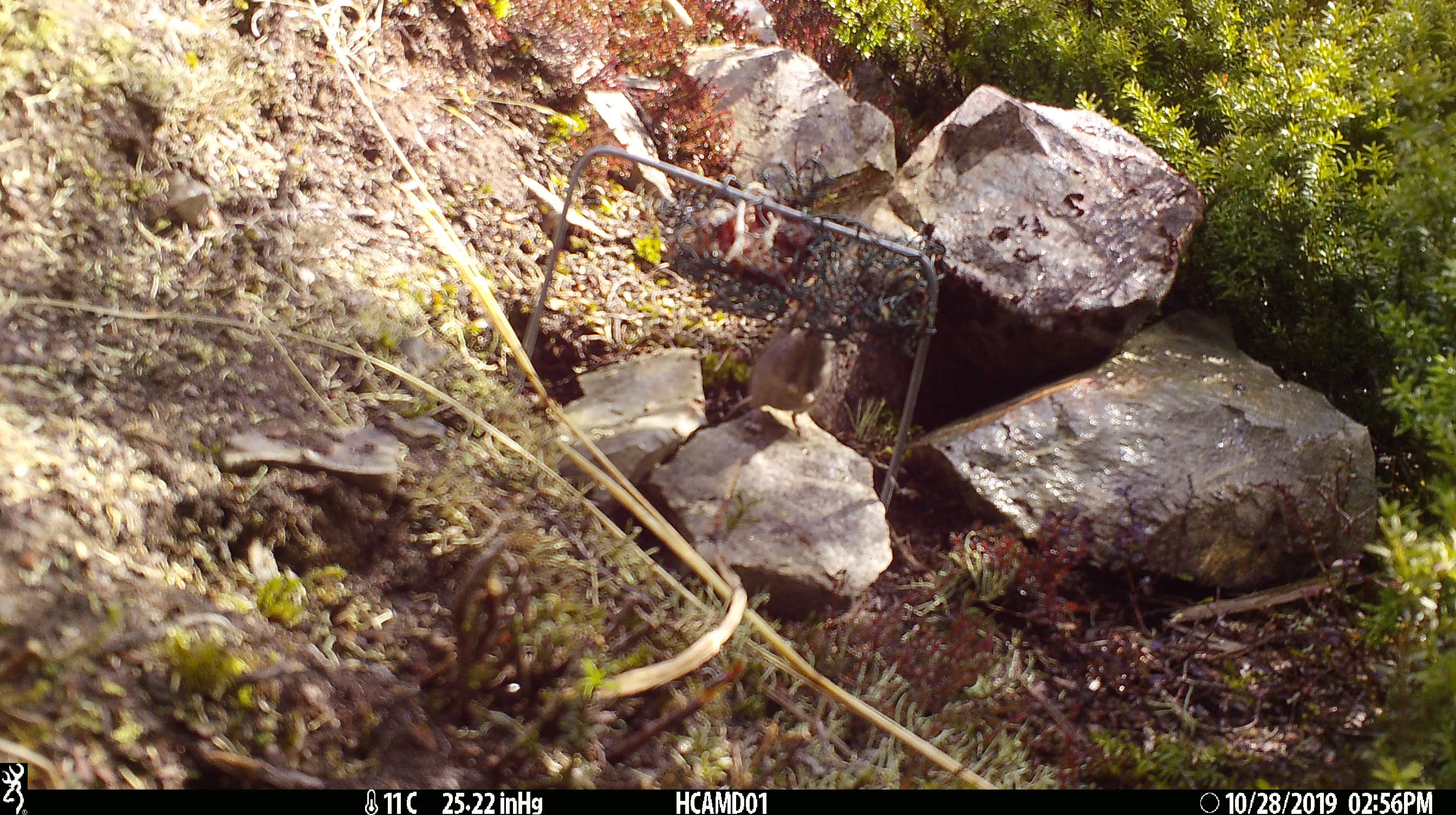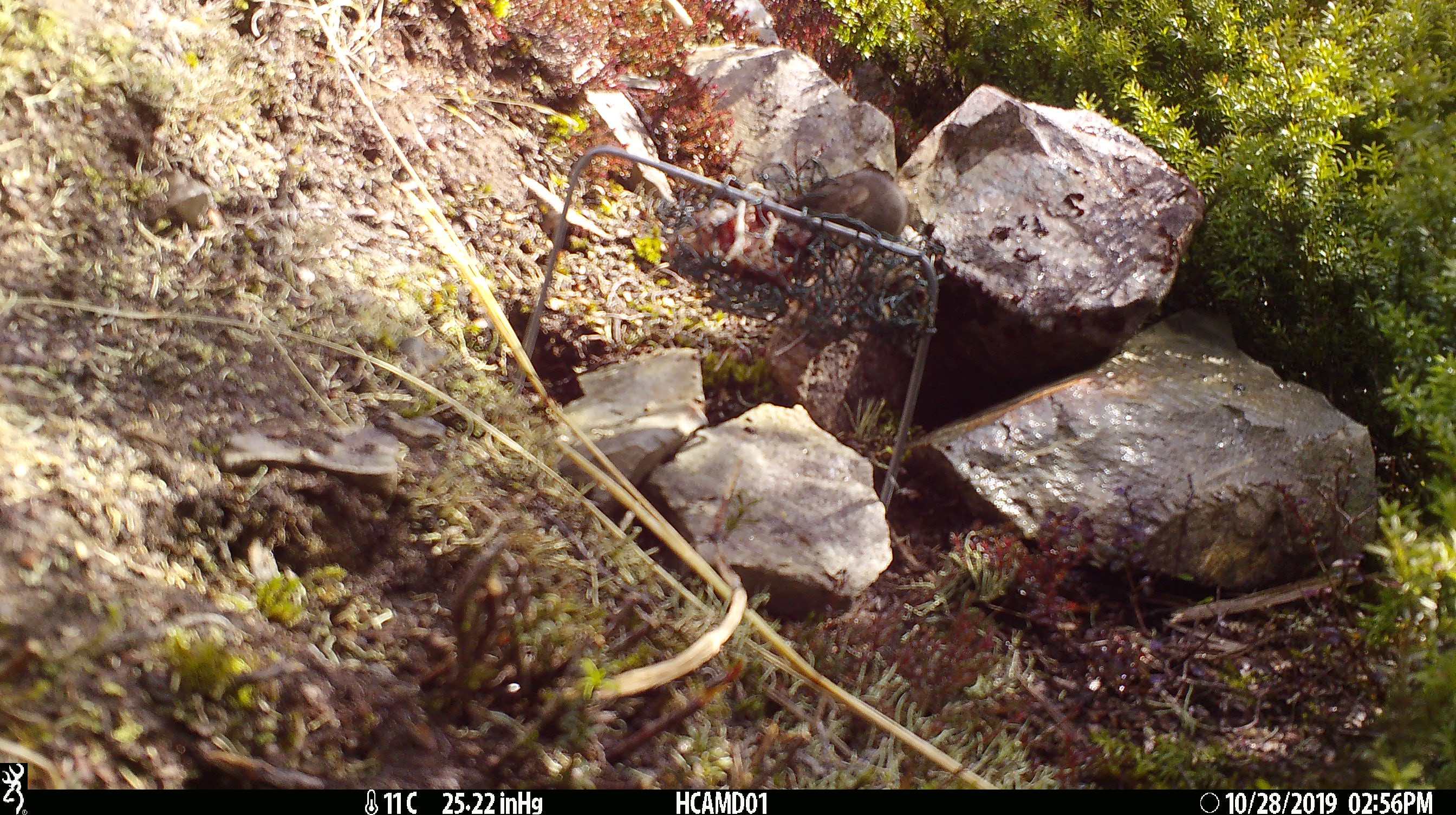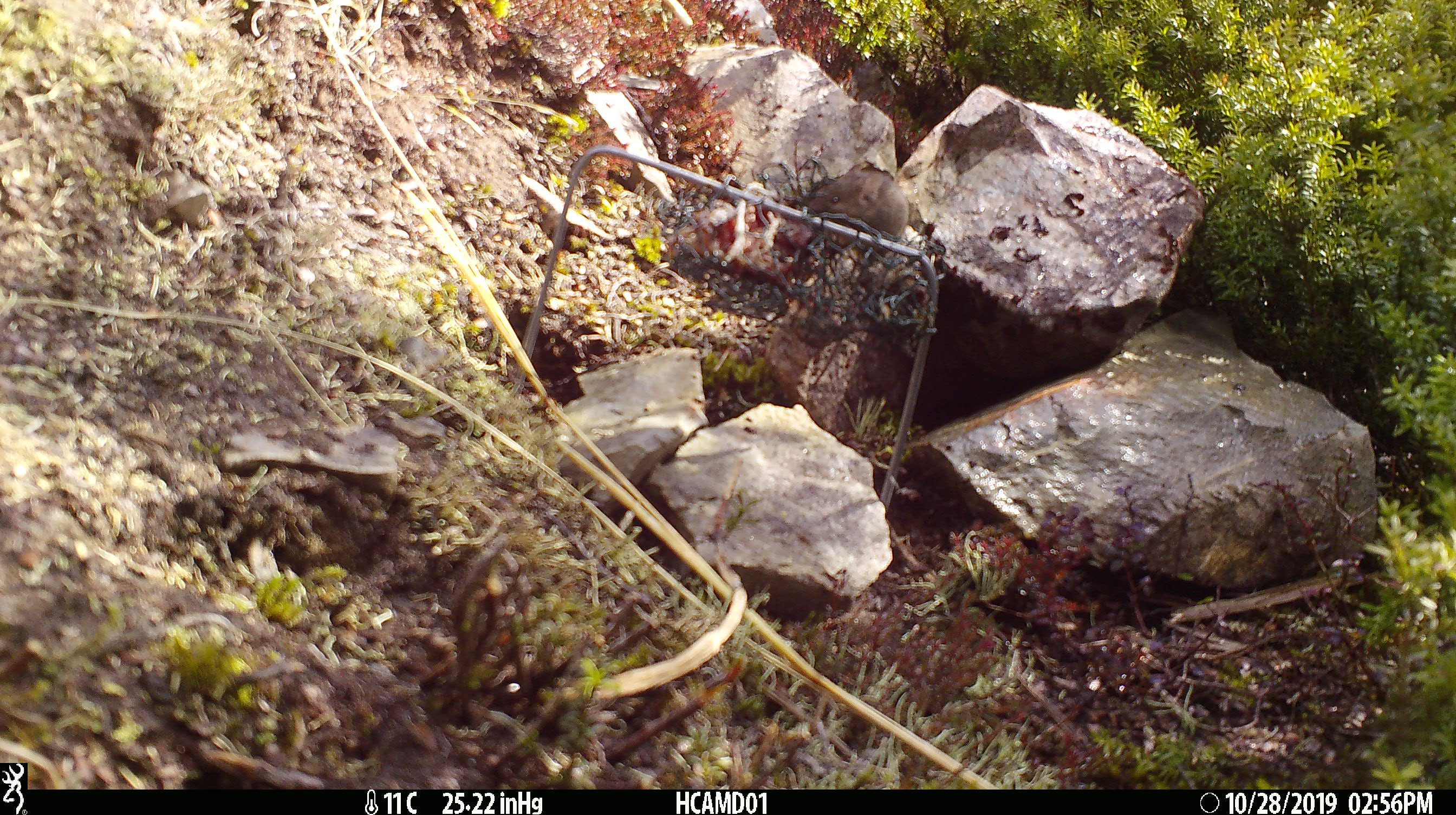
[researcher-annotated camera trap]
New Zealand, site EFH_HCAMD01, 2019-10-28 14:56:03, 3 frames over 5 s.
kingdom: Animalia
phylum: Chordata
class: Mammalia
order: Rodentia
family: Muridae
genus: Mus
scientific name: Mus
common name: mouse